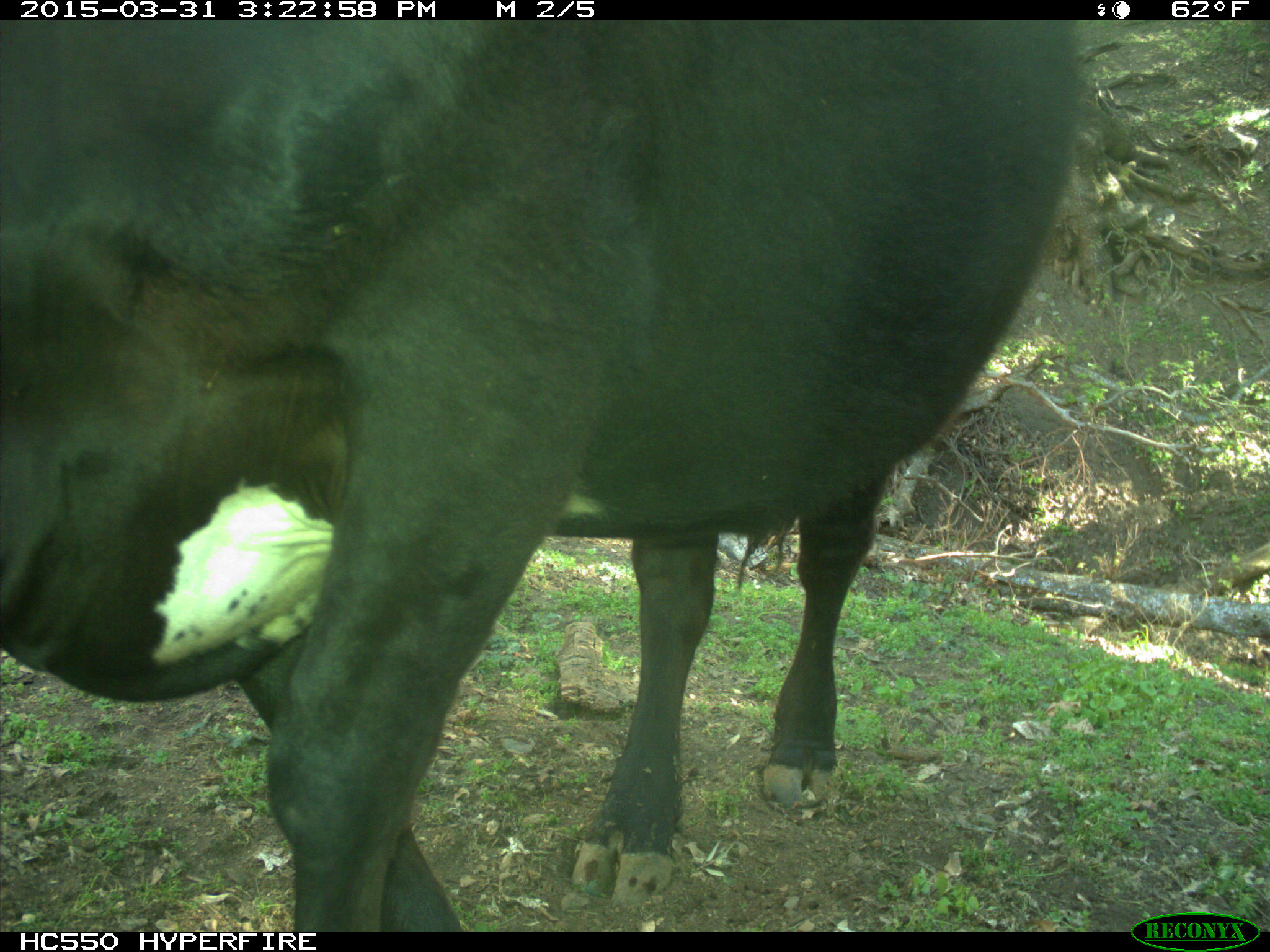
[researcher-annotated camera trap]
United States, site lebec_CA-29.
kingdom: Animalia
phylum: Chordata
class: Mammalia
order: Artiodactyla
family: Bovidae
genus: Bos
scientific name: Bos taurus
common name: domestic cow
Bos taurus (domestic cow).